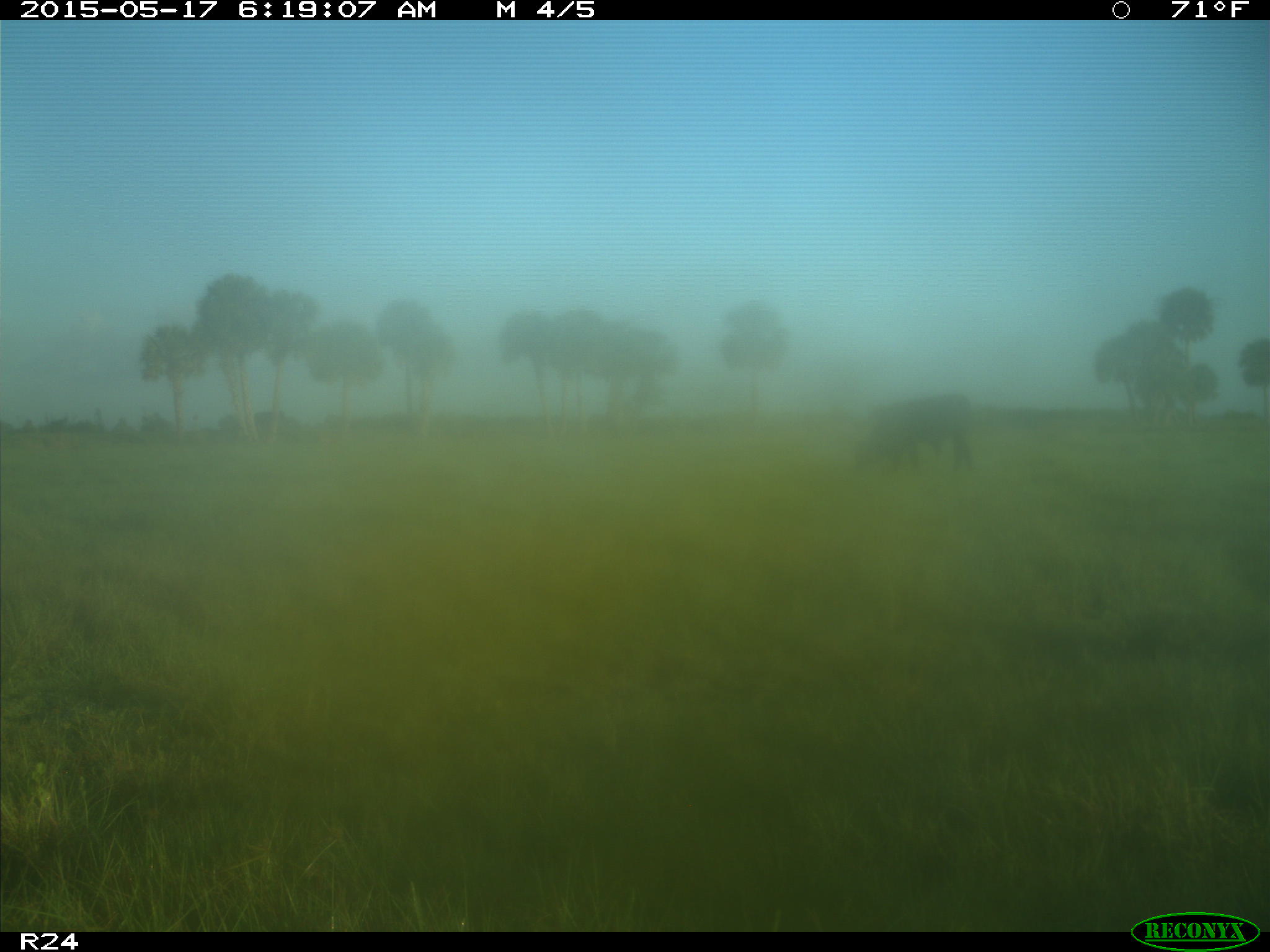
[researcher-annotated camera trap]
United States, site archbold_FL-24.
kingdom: Animalia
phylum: Chordata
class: Mammalia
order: Artiodactyla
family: Bovidae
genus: Bos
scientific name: Bos taurus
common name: domestic cow